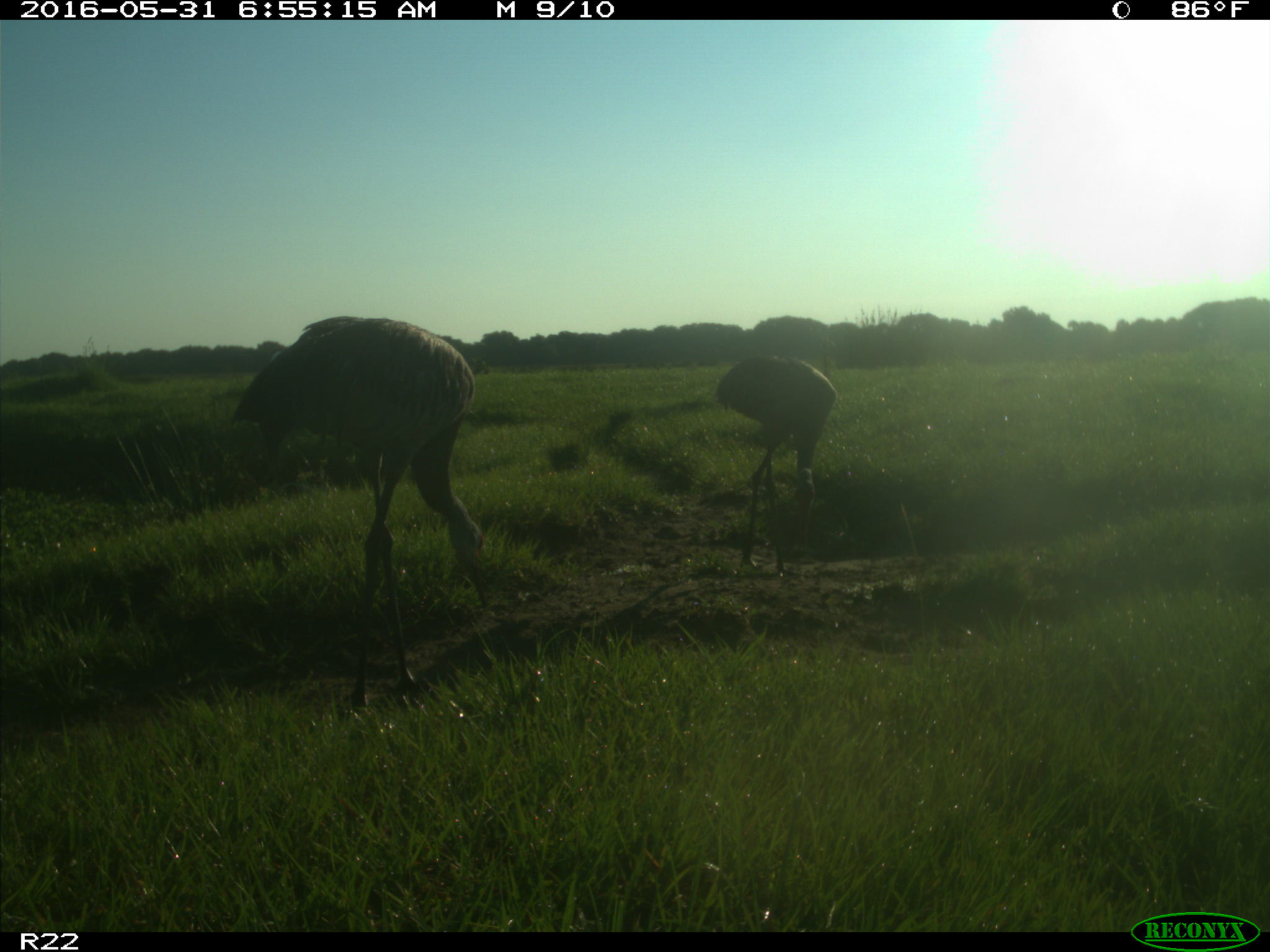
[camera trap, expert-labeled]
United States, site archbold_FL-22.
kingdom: Animalia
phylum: Chordata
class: Aves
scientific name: Aves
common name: birds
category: unidentified bird